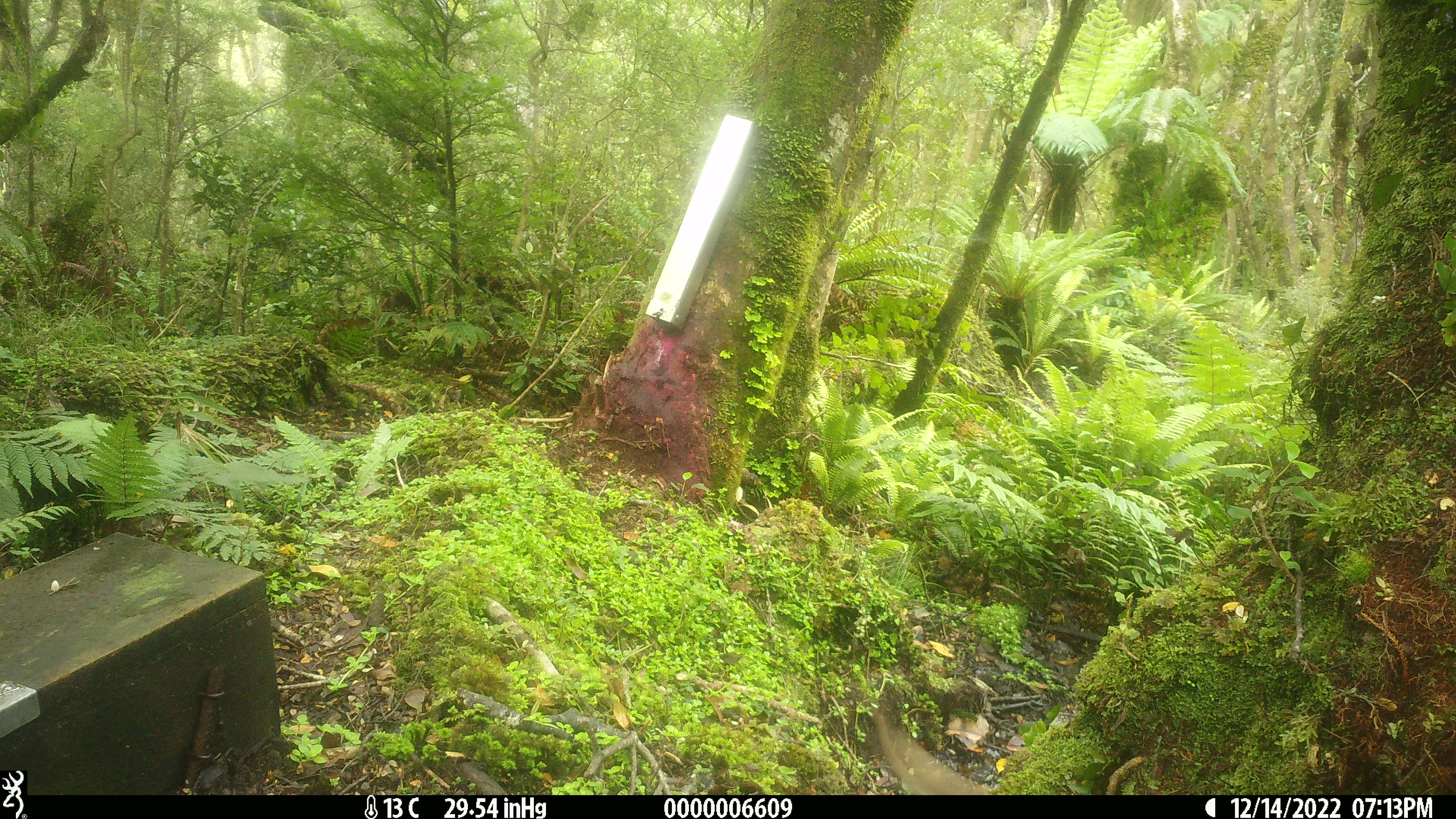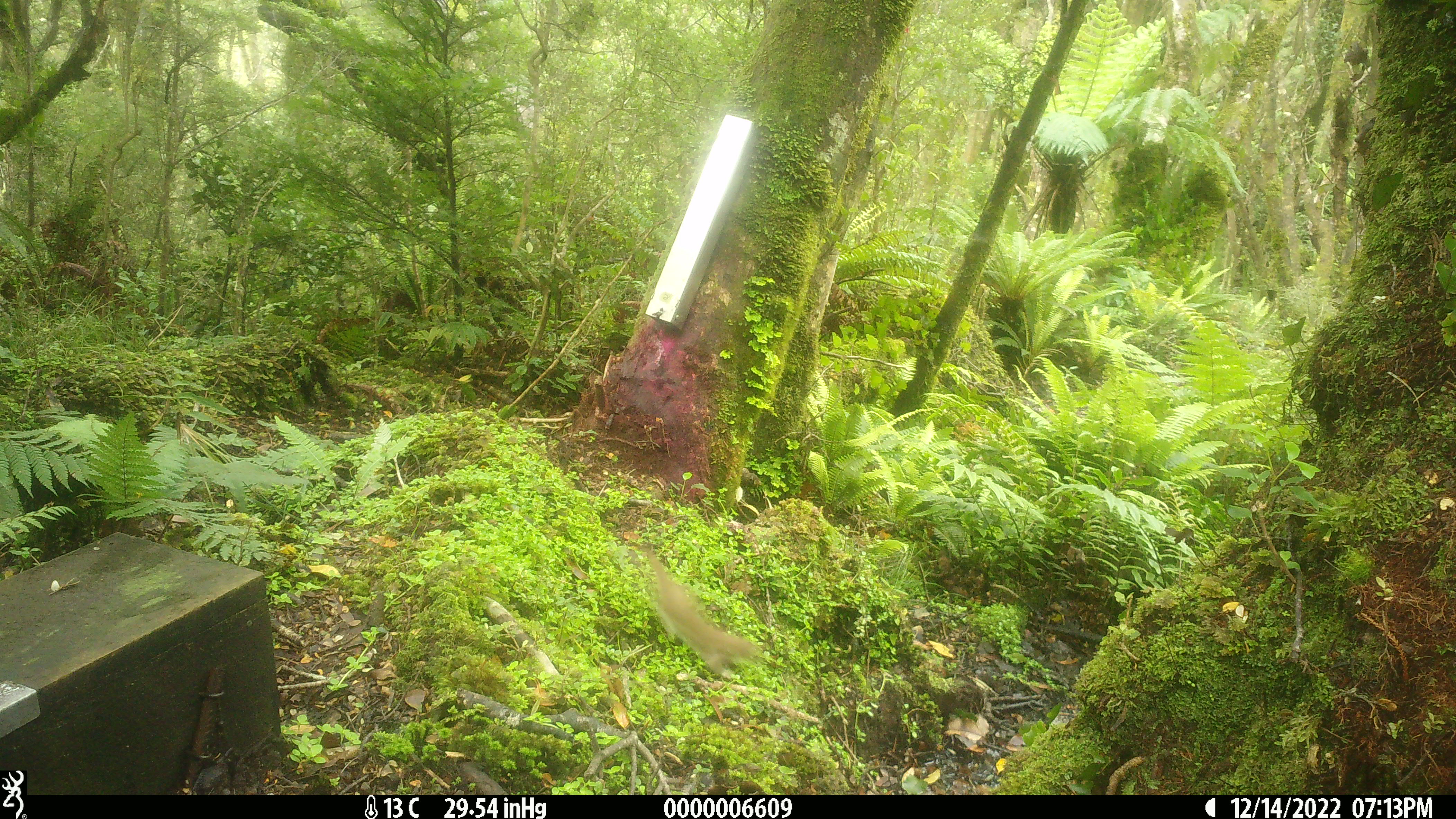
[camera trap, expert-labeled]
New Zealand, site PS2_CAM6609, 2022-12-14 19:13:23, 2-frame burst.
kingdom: Animalia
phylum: Chordata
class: Mammalia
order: Carnivora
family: Mustelidae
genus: Mustela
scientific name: Mustela erminea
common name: stoat